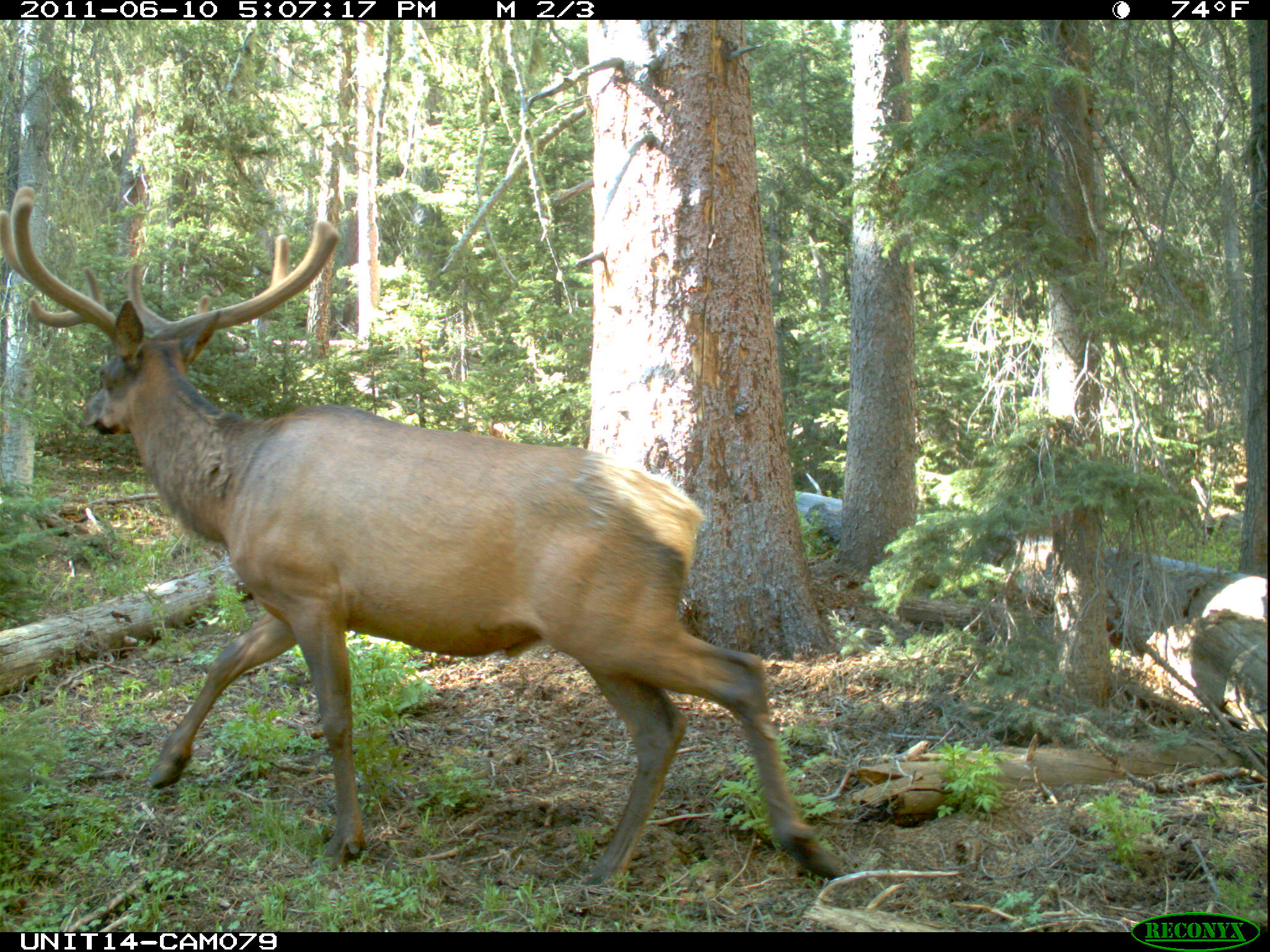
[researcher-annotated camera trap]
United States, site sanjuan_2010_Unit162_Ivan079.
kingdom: Animalia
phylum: Chordata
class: Mammalia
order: Artiodactyla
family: Cervidae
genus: Cervus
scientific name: Cervus elaphus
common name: red deer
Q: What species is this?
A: Cervus elaphus (red deer).